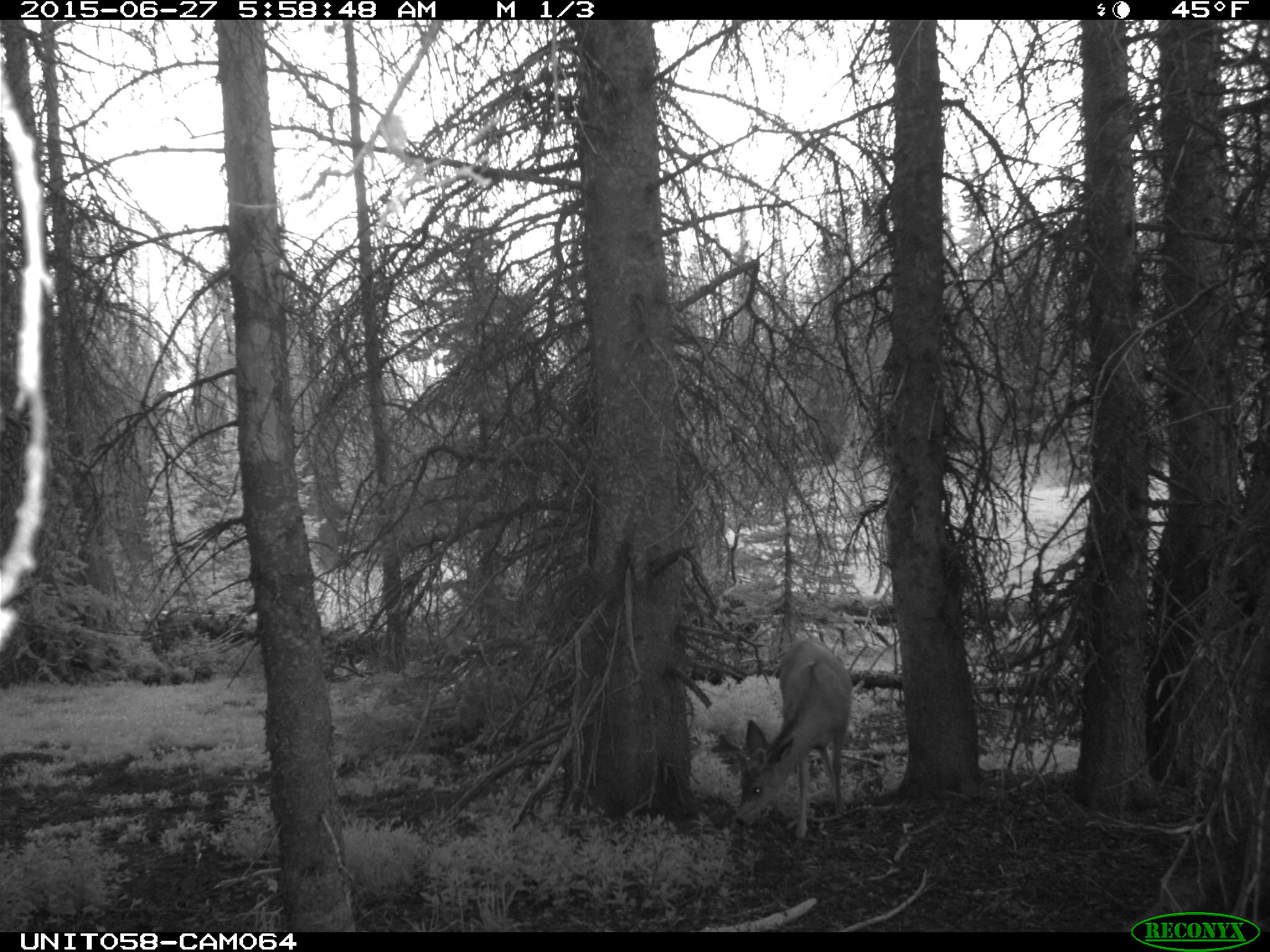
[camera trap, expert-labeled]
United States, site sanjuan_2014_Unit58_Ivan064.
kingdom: Animalia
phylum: Chordata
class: Mammalia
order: Artiodactyla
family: Cervidae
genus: Odocoileus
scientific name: Odocoileus hemionus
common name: mule deer